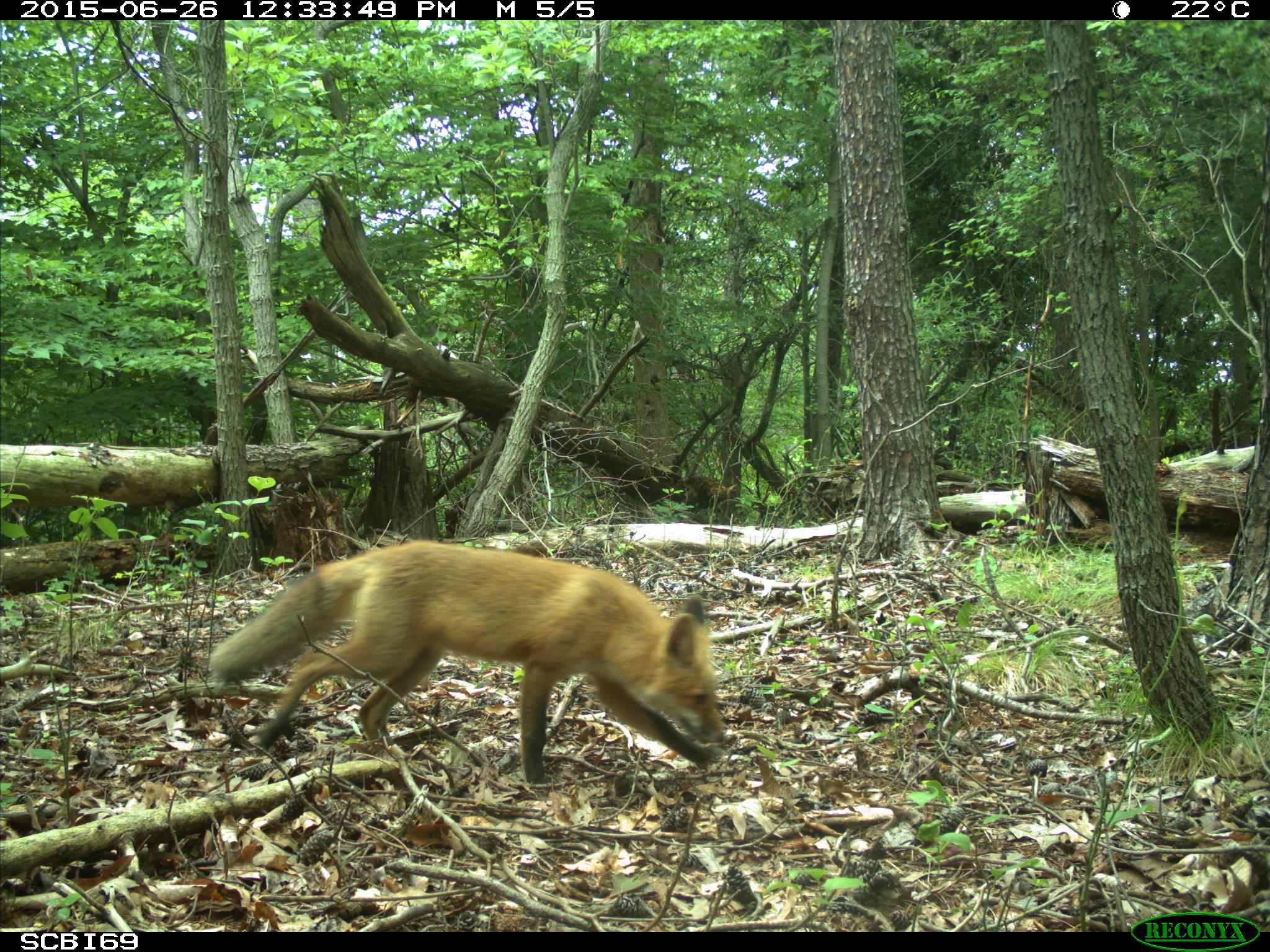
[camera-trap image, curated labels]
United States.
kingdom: Animalia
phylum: Chordata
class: Mammalia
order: Carnivora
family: Canidae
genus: Vulpes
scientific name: Vulpes vulpes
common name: red fox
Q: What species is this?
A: Red Fox (Vulpes vulpes).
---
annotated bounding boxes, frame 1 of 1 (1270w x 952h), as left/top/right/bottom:
Red Fox: 205/541/735/790